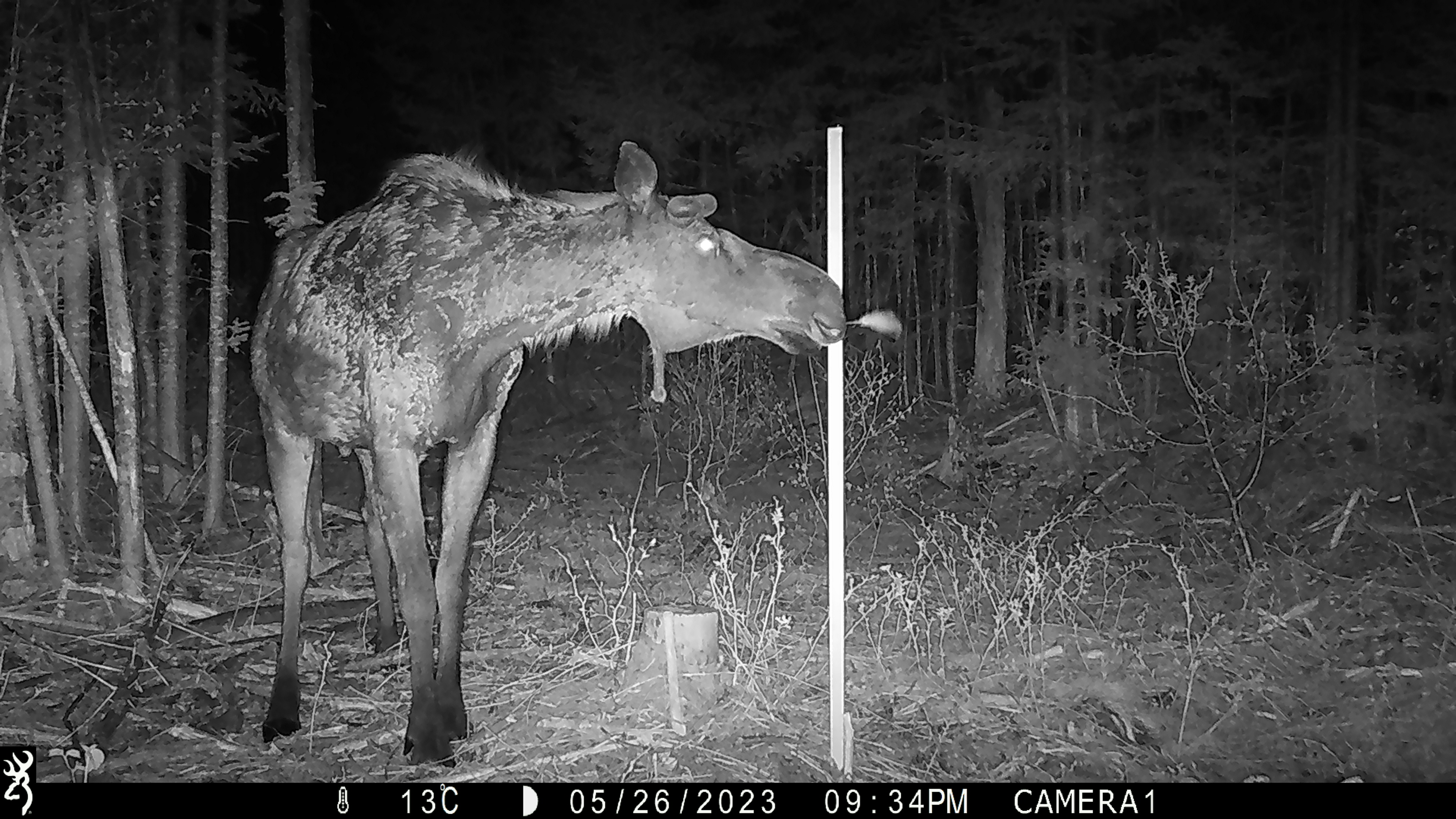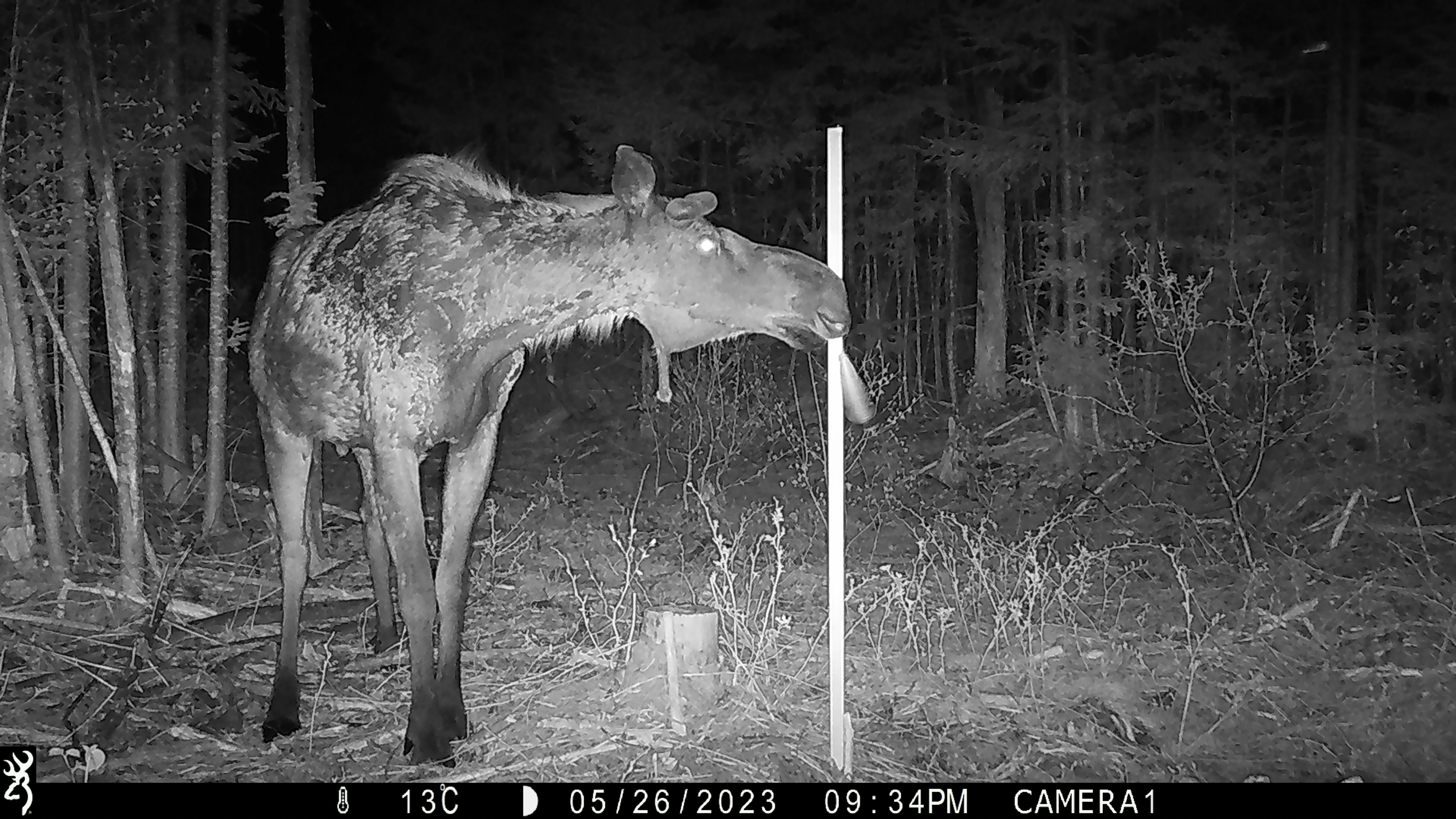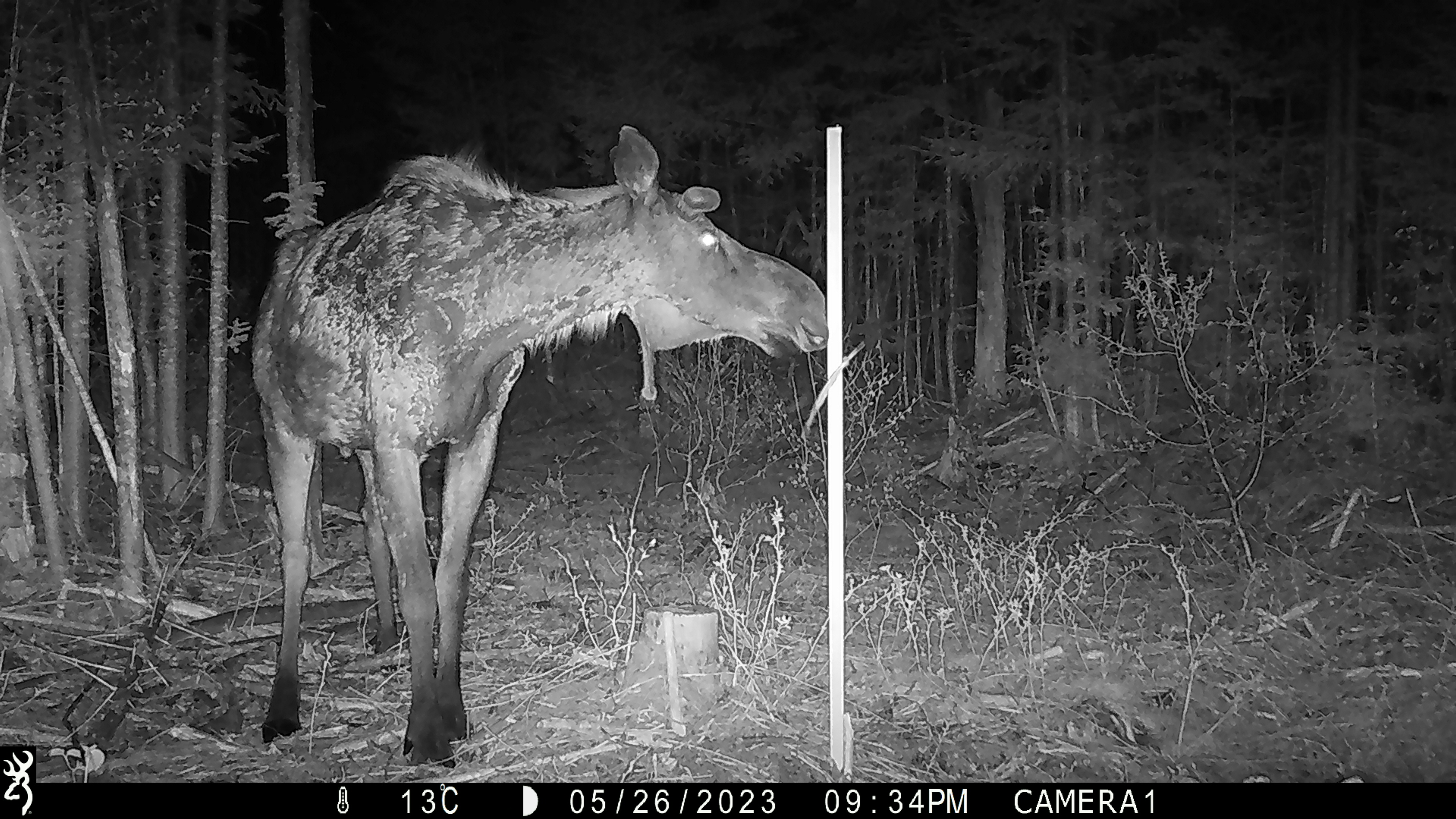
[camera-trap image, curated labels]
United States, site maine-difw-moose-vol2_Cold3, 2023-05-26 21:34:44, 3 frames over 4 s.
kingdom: Animalia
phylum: Chordata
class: Mammalia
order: Artiodactyla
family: Cervidae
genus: Alces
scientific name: Alces alces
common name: moose